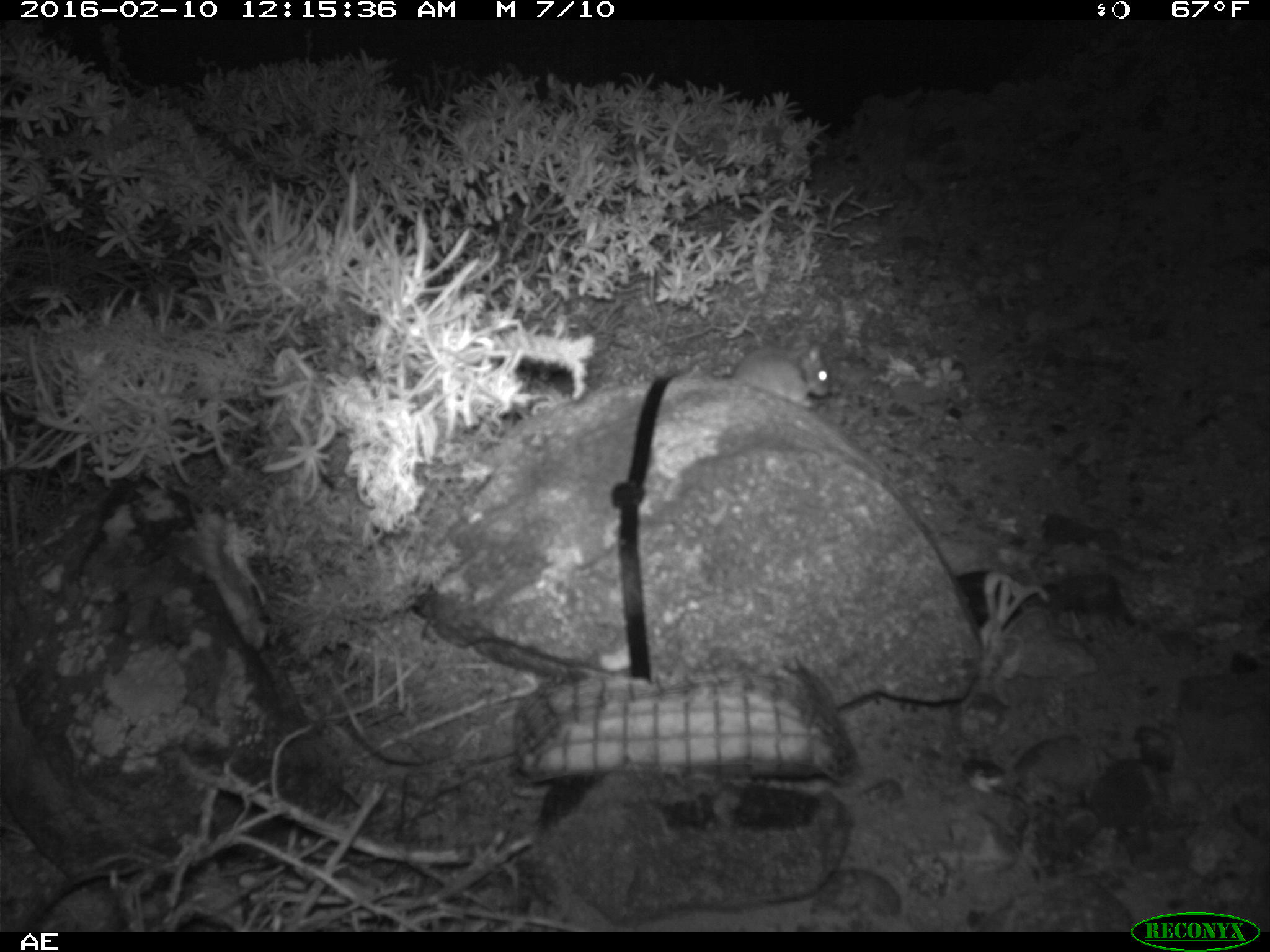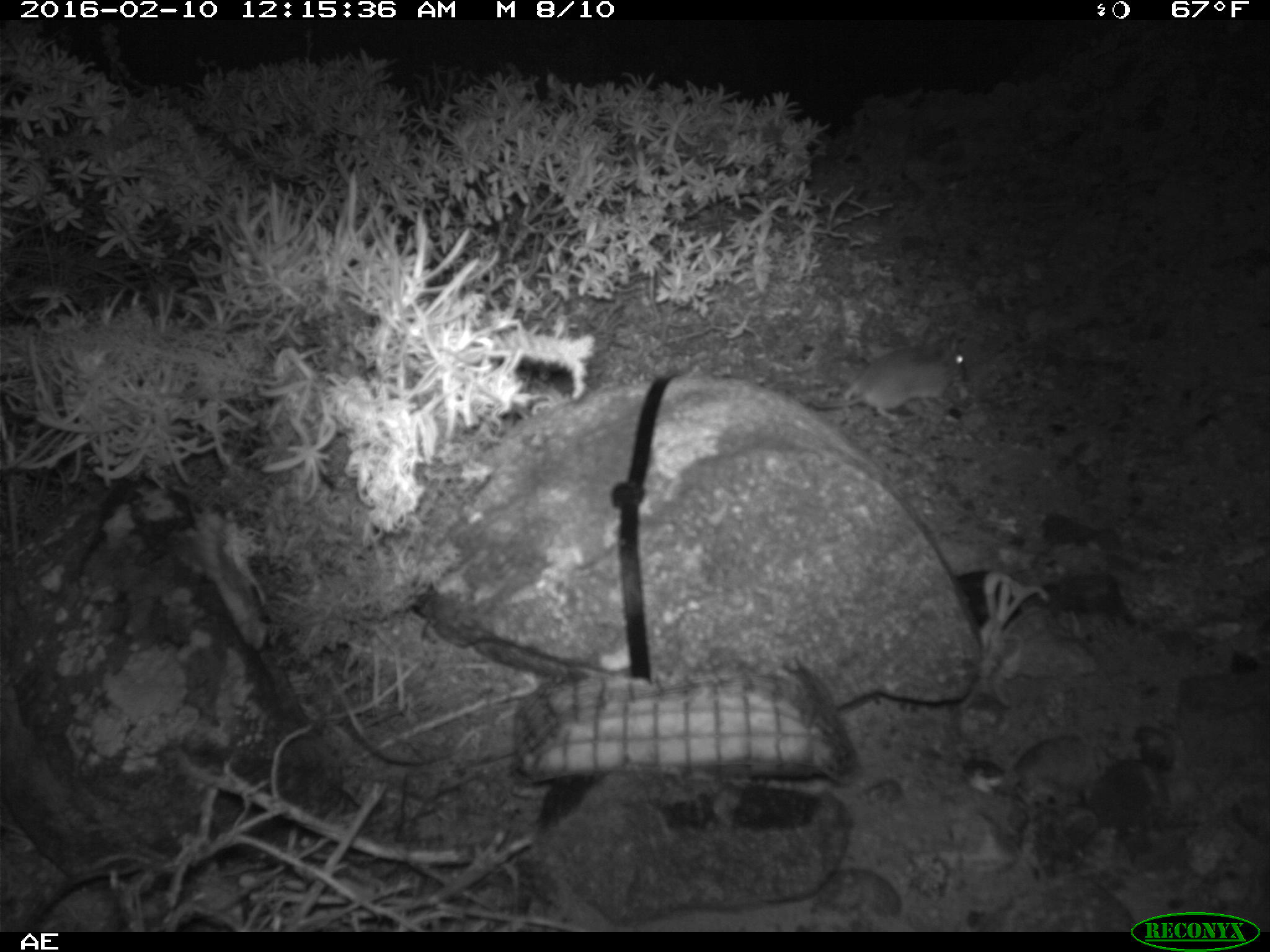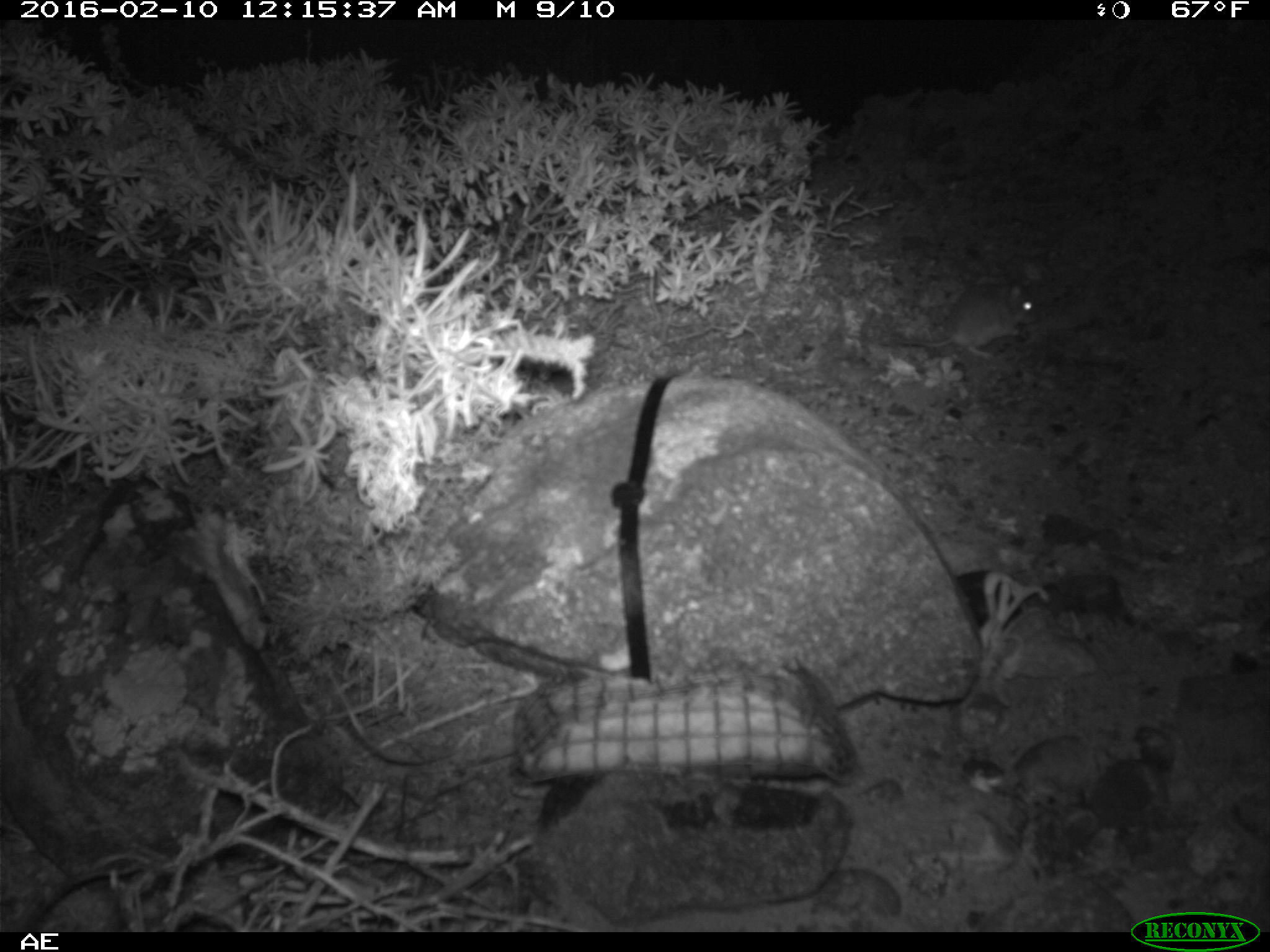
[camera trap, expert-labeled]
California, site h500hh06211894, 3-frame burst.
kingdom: Animalia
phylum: Chordata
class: Mammalia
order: Rodentia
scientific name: Rodentia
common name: rodent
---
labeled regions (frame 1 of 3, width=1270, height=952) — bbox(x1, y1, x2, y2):
rodent: bbox(731, 333, 830, 407)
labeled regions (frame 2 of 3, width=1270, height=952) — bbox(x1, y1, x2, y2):
rodent: bbox(807, 341, 966, 425)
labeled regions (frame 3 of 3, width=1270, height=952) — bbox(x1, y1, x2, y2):
rodent: bbox(884, 276, 1041, 359)